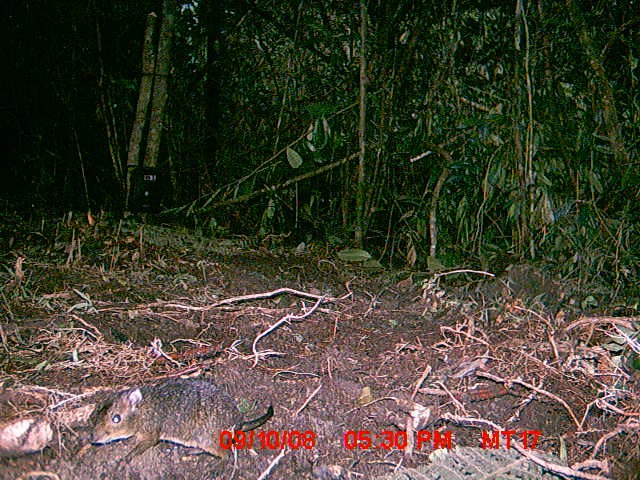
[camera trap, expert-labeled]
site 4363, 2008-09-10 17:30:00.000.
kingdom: Animalia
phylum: Chordata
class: Mammalia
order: Rodentia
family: Nesomyidae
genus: Nesomys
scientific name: Nesomys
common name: nesomys rodents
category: nesomys sp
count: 1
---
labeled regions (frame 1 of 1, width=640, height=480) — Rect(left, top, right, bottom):
nesomys sp: Rect(86, 375, 274, 473)